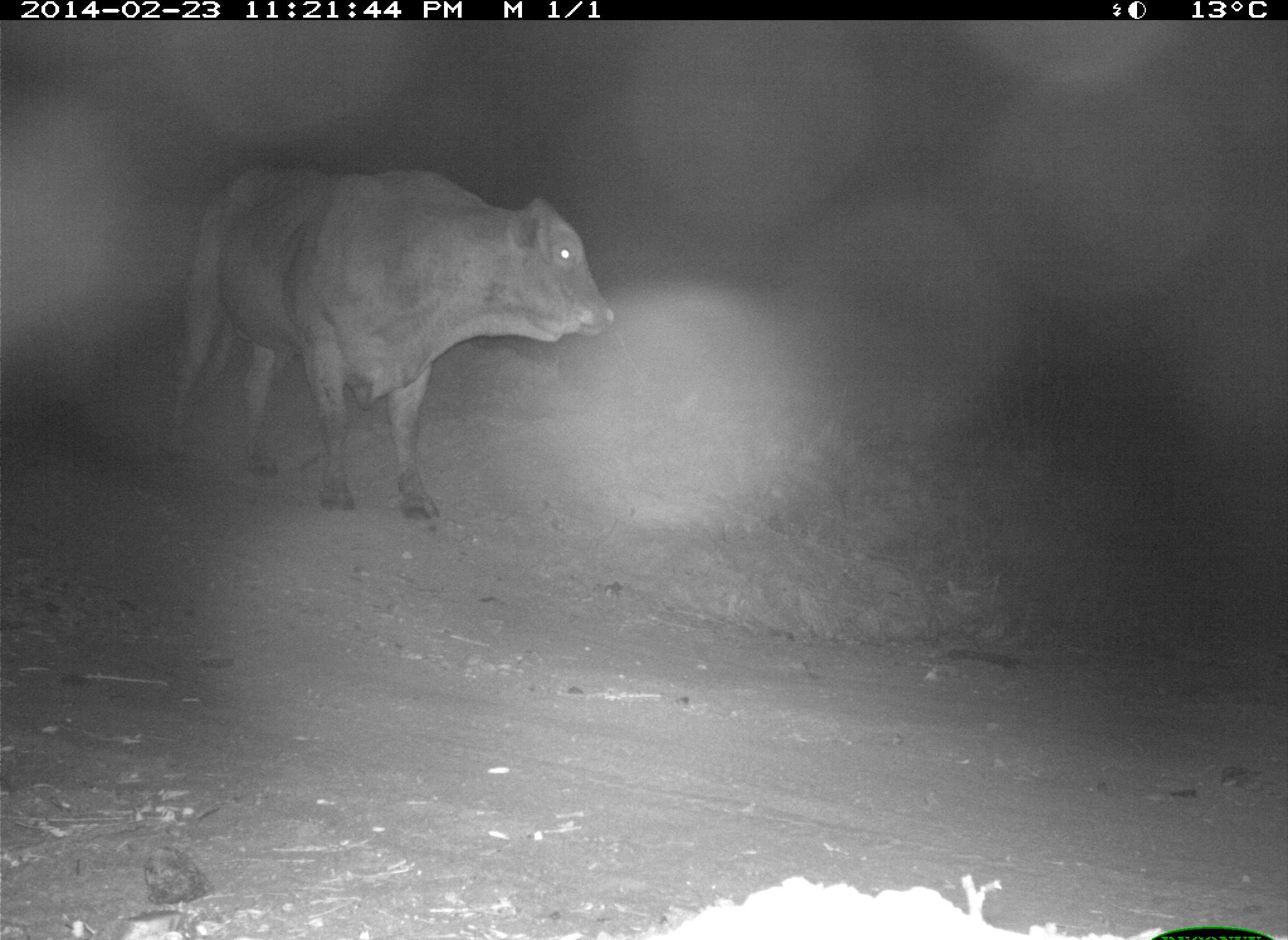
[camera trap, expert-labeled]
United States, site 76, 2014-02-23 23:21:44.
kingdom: Animalia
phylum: Chordata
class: Mammalia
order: Artiodactyla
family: Bovidae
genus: Bos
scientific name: Bos taurus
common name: cow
Cow (Bos taurus).